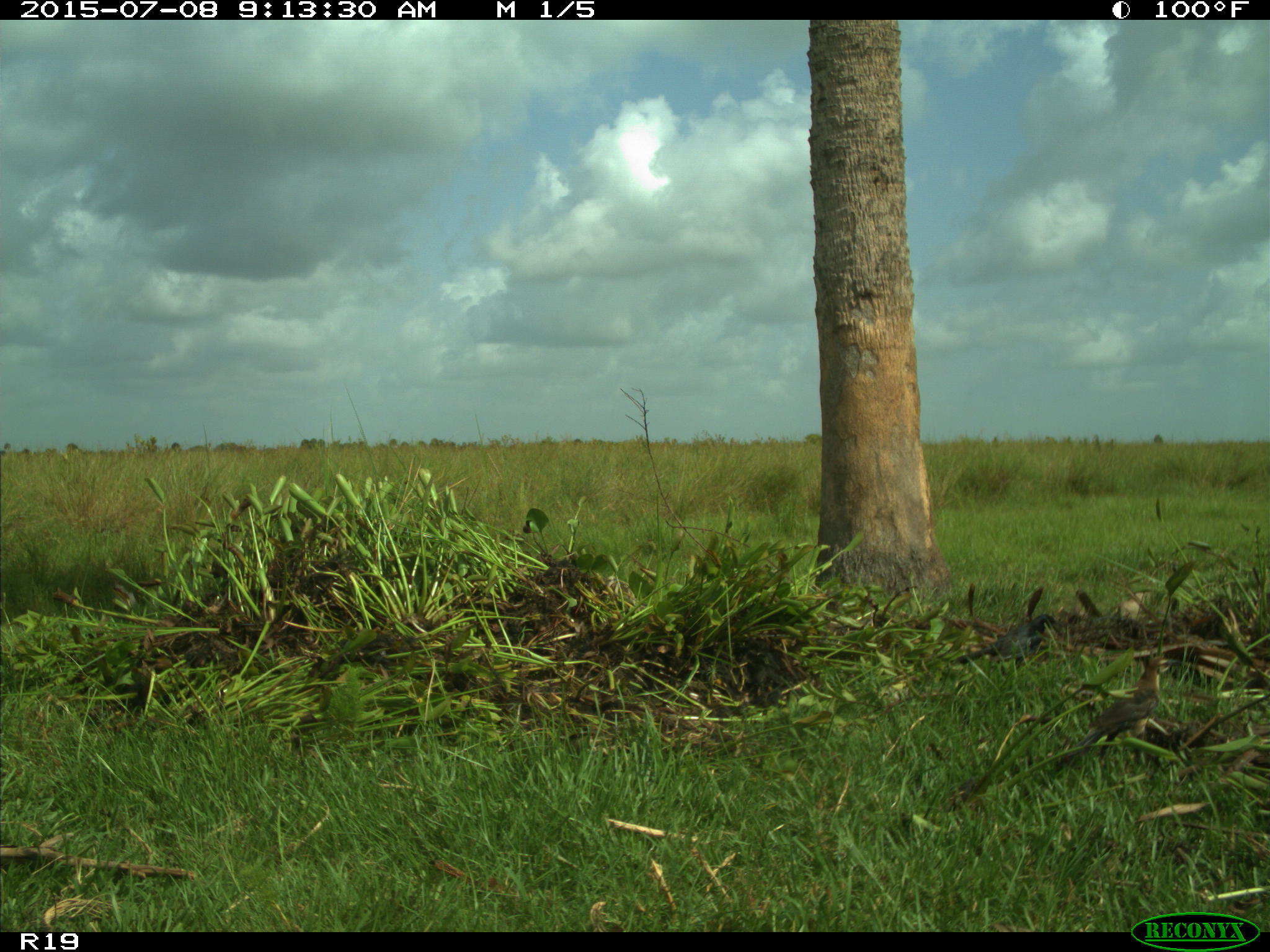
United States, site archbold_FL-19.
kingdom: Animalia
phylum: Chordata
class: Aves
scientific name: Aves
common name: birds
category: unidentified bird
Unidentified bird (birds) (Aves).